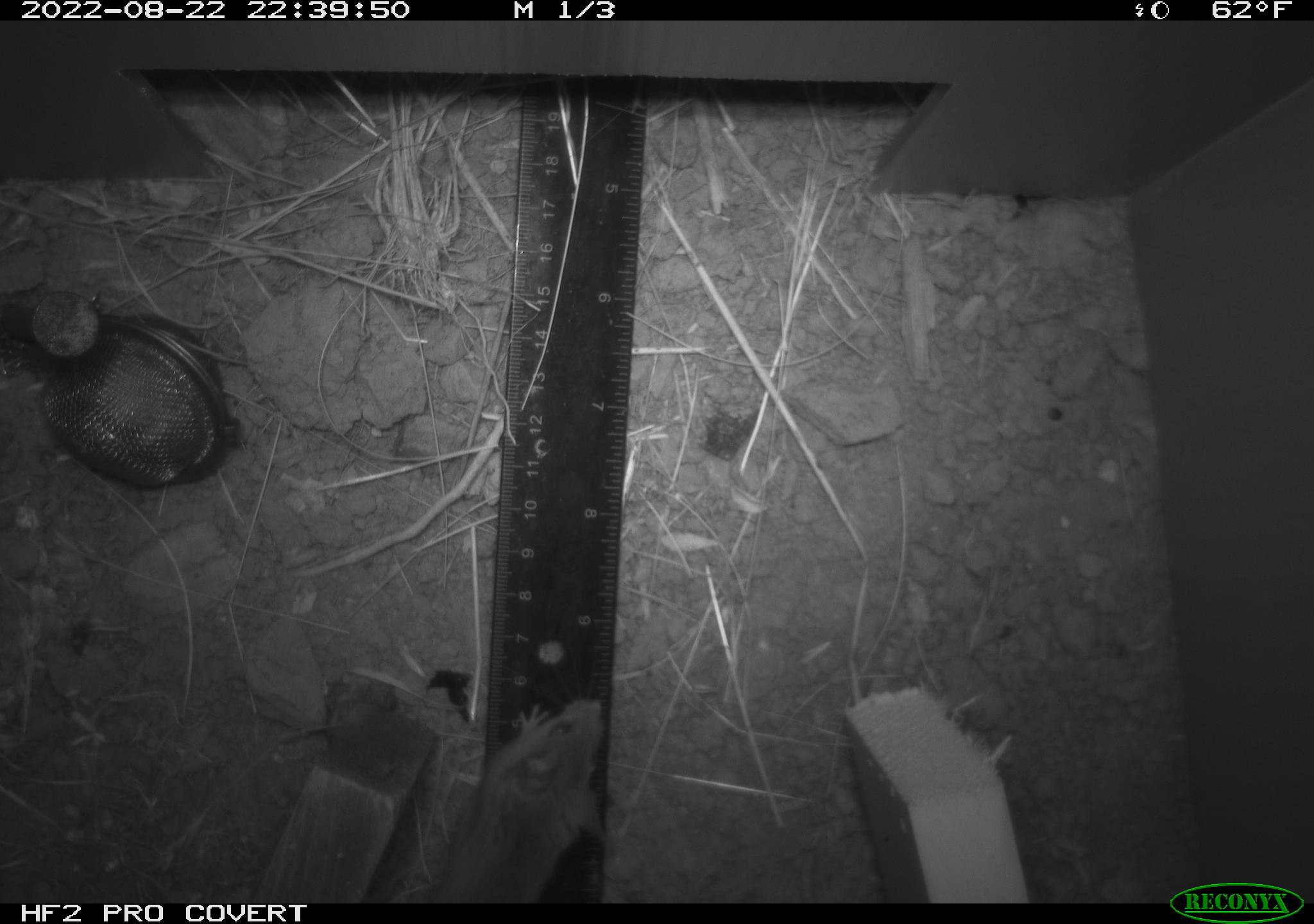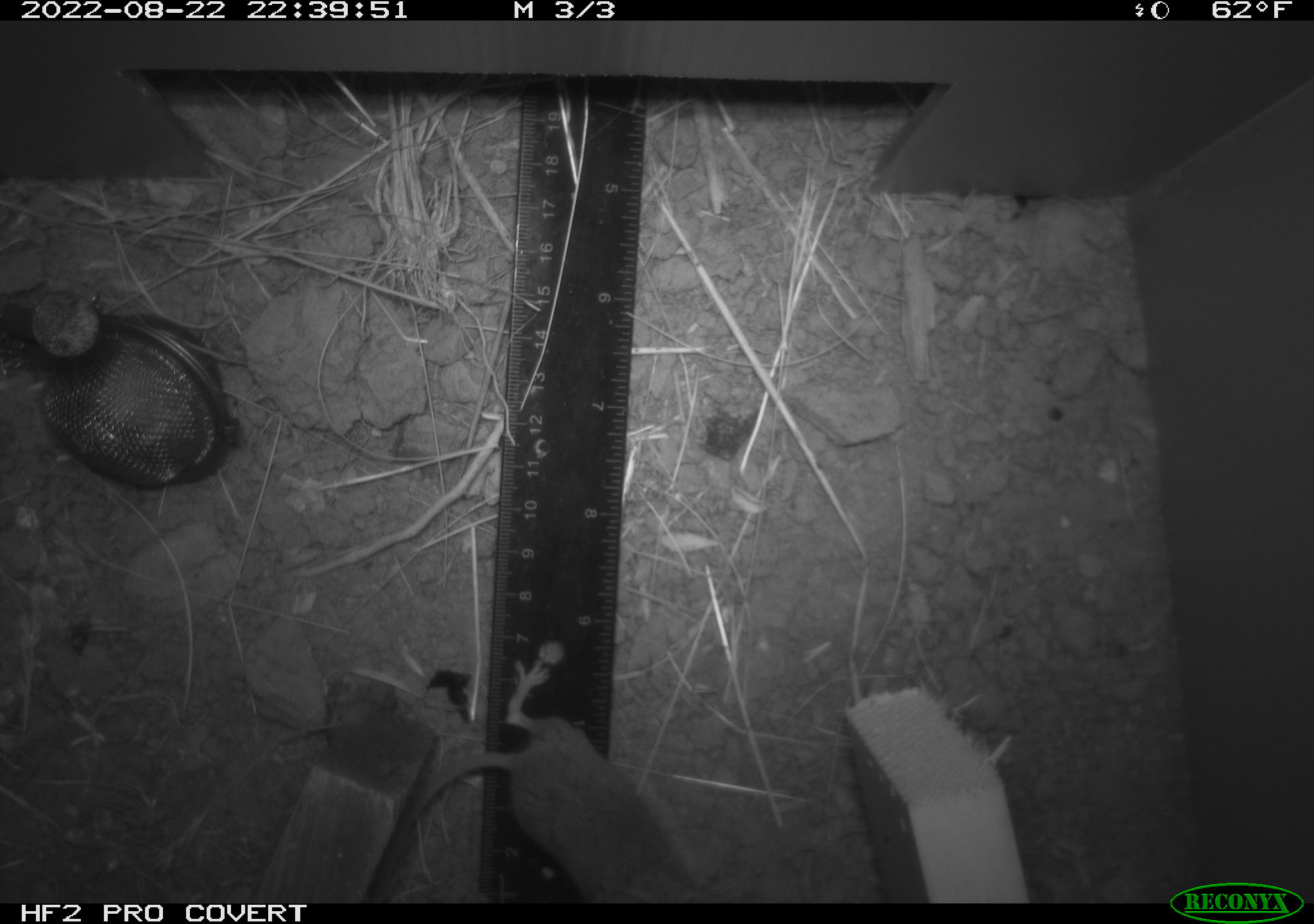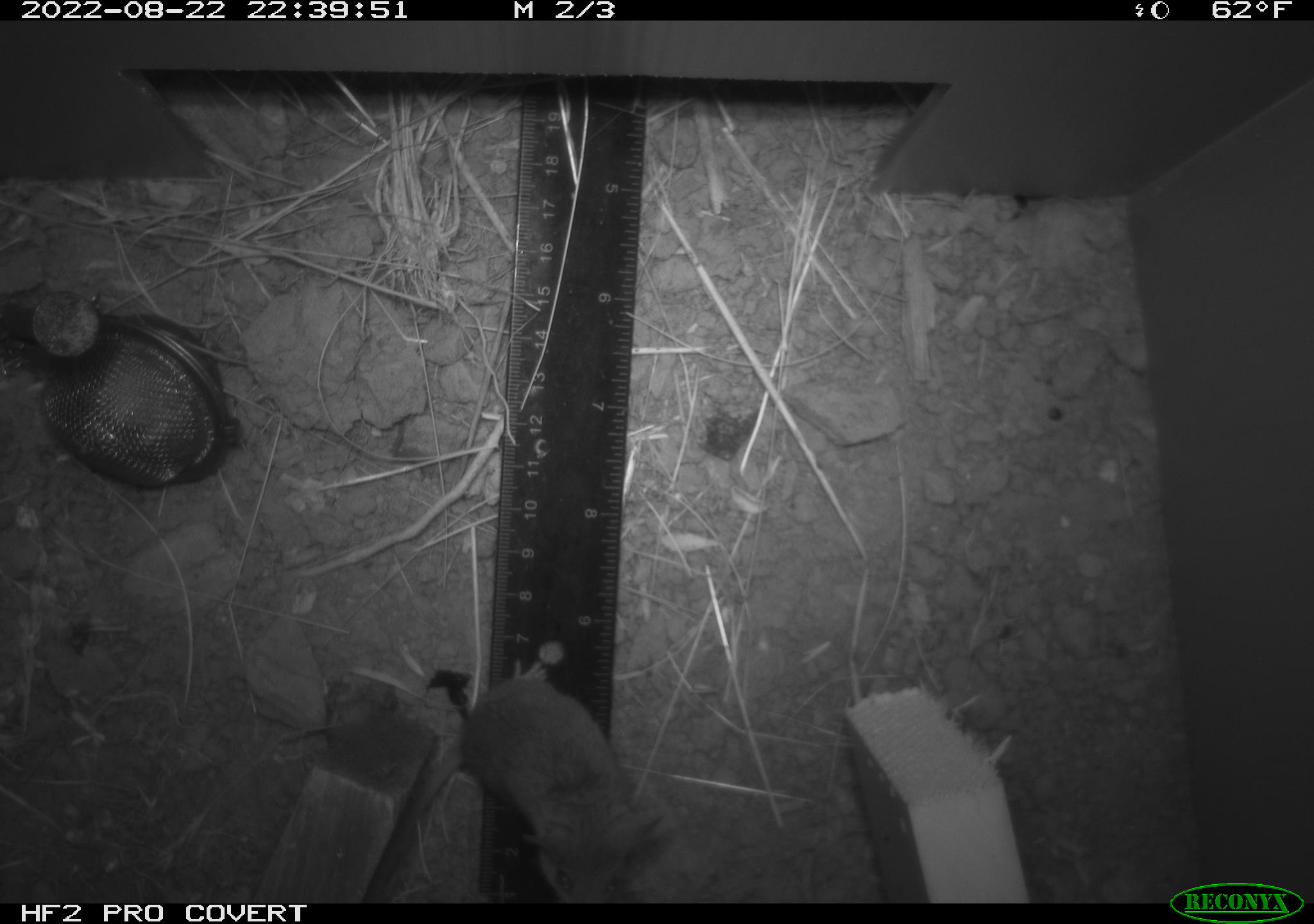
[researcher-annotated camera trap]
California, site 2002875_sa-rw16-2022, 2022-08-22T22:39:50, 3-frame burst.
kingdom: Animalia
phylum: Chordata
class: Mammalia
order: Rodentia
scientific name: Rodentia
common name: mouse species